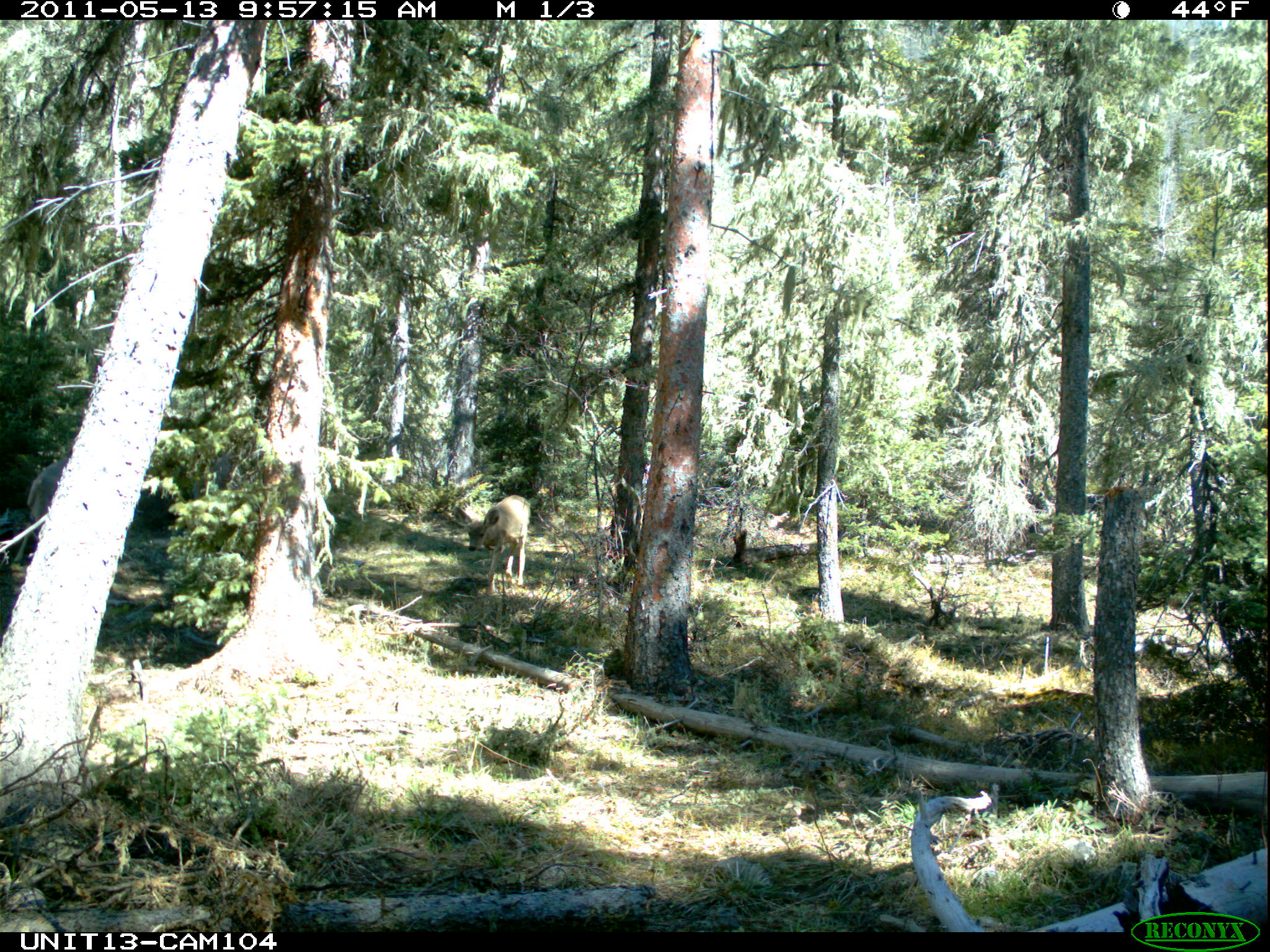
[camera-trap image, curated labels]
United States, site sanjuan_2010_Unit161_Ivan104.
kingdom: Animalia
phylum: Chordata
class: Mammalia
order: Artiodactyla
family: Cervidae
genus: Odocoileus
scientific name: Odocoileus hemionus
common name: mule deer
Odocoileus hemionus (mule deer).